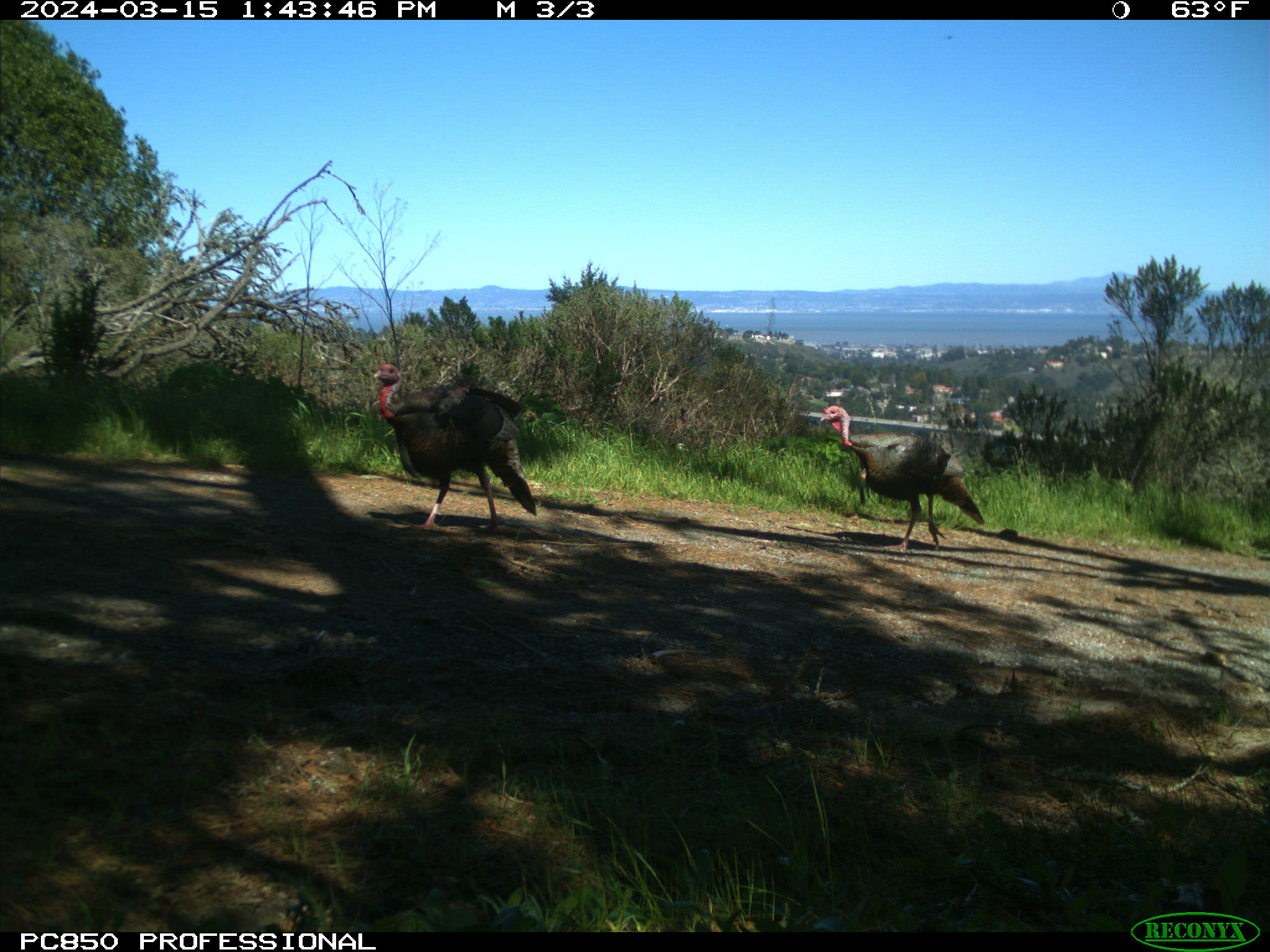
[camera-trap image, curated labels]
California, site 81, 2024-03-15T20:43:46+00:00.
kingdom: Animalia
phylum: Chordata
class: Aves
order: Galliformes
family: Phasianidae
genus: Meleagris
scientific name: Meleagris gallopavo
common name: turkey